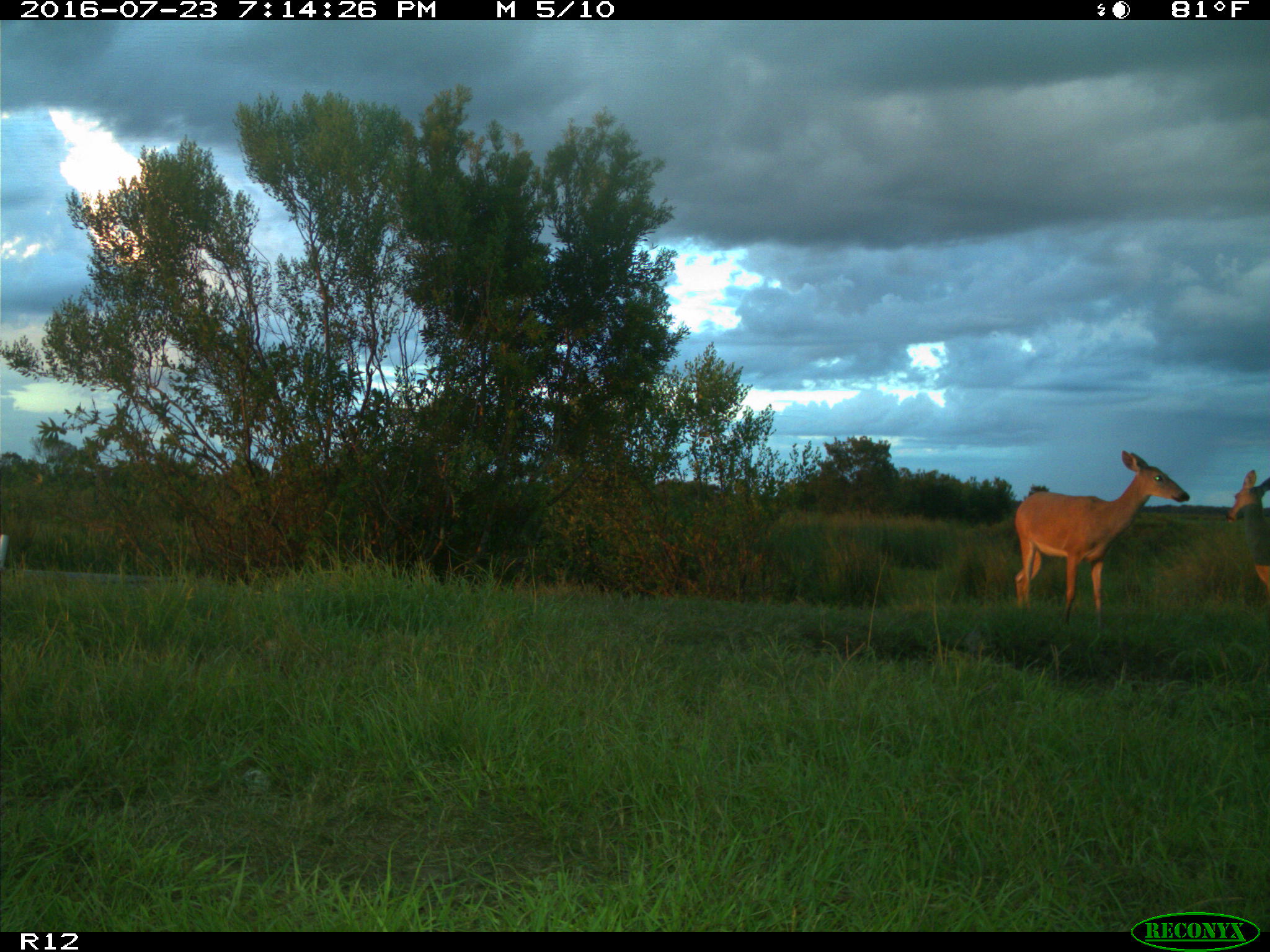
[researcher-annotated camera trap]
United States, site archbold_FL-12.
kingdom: Animalia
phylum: Chordata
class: Mammalia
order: Artiodactyla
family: Cervidae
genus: Odocoileus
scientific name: Odocoileus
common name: deer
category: unidentified deer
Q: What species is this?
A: Unidentified deer (deer) (Odocoileus).